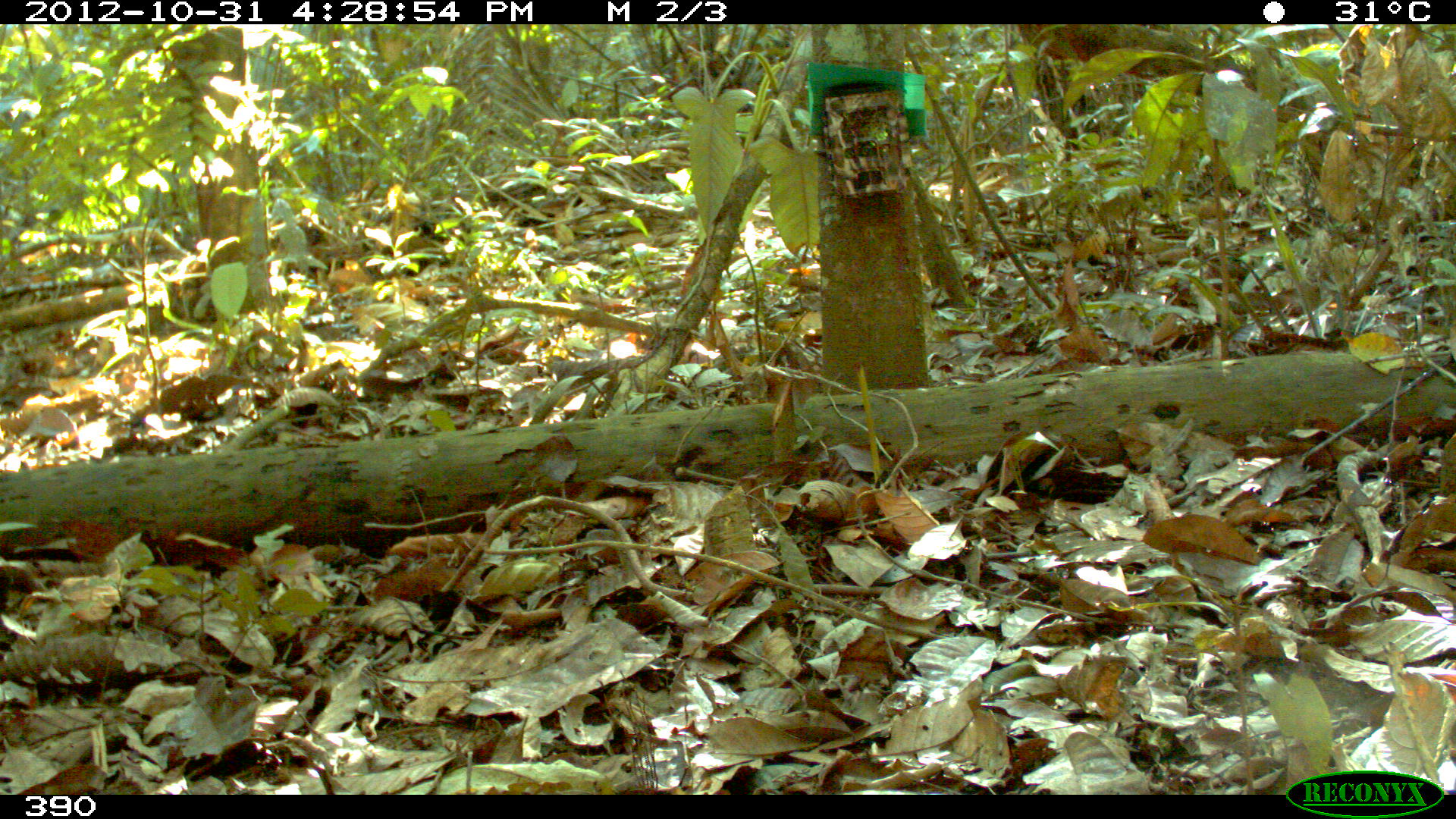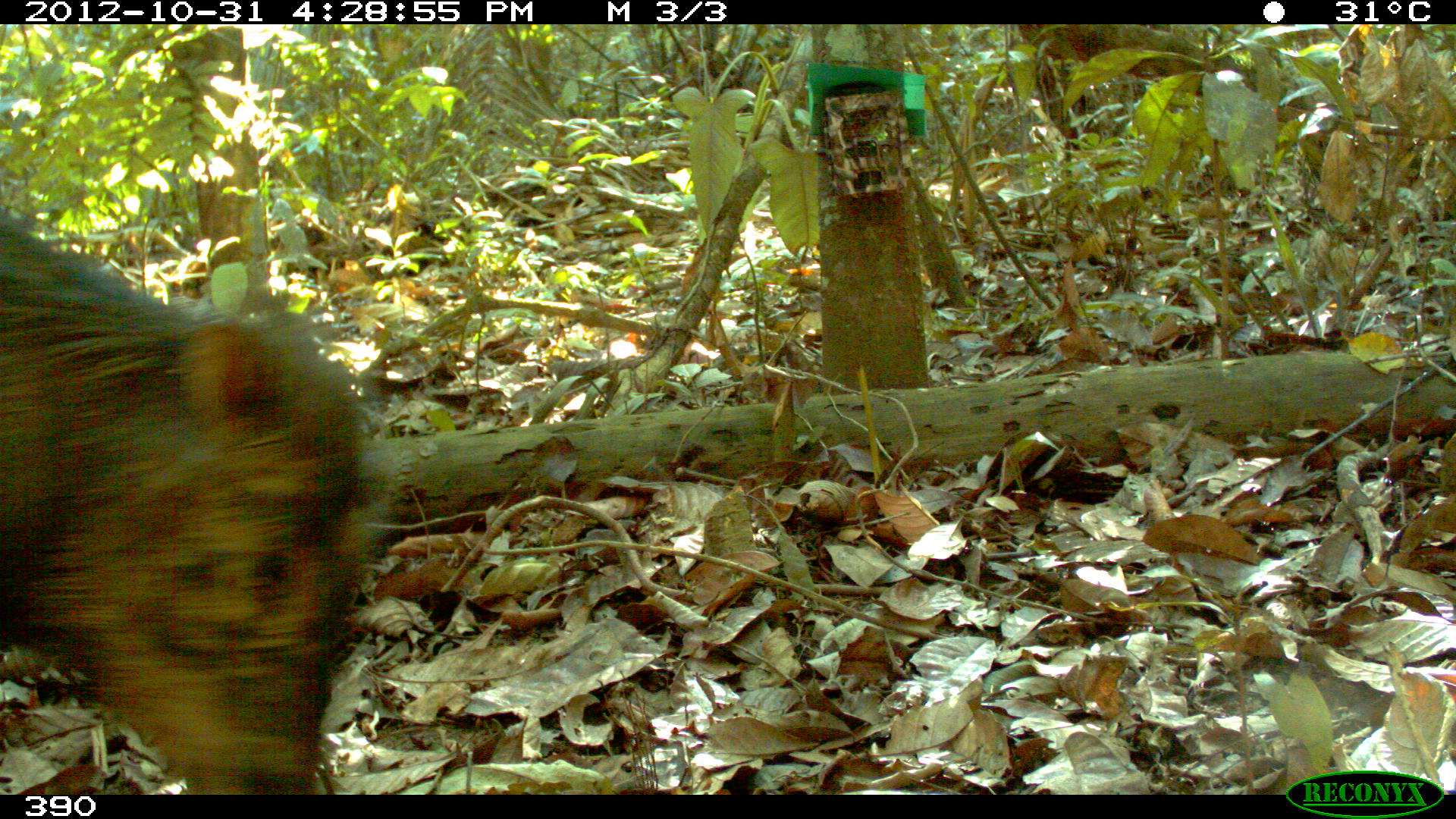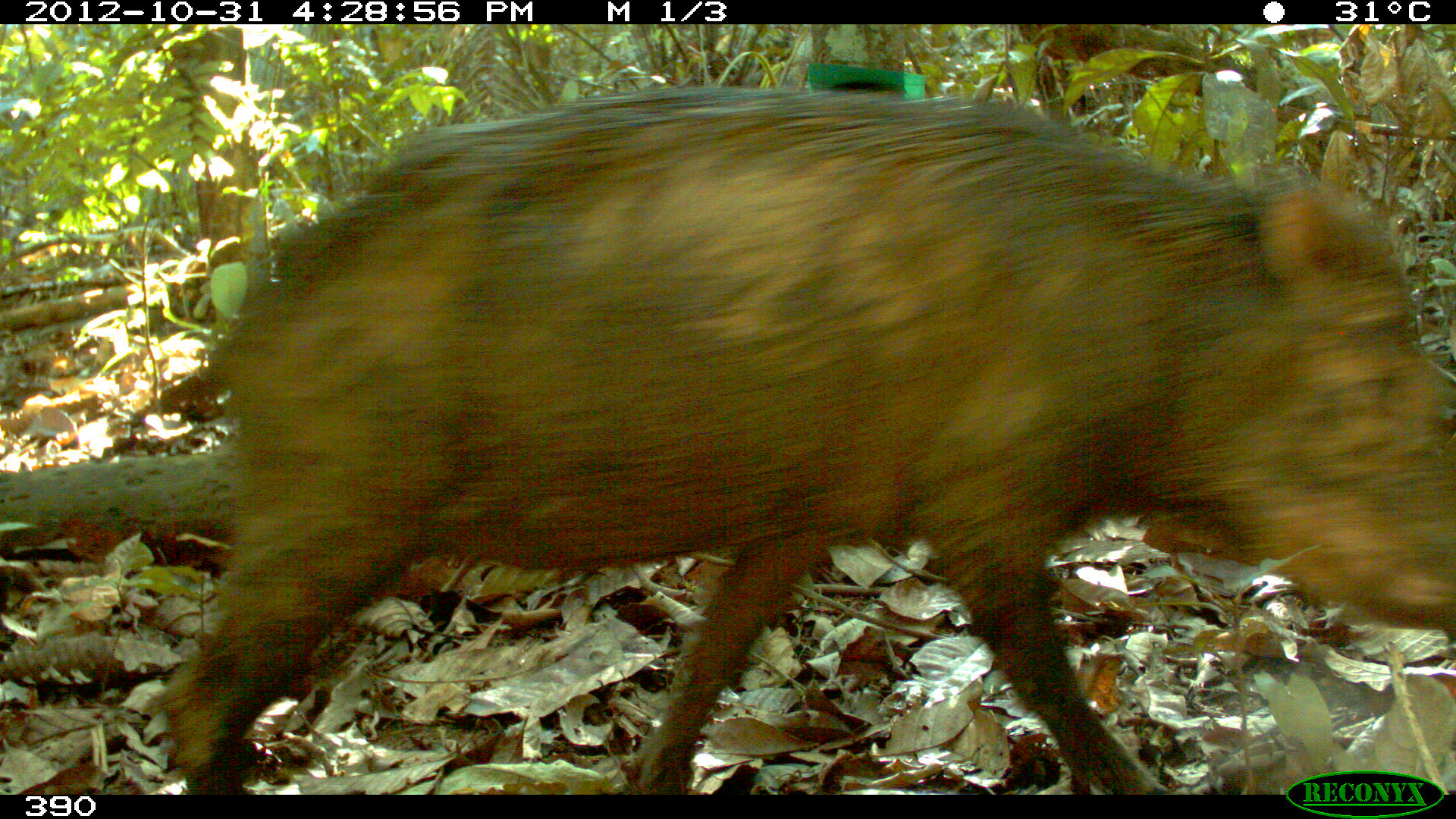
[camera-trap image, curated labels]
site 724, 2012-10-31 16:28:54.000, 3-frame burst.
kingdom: Animalia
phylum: Chordata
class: Mammalia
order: Artiodactyla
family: Tayassuidae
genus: Tayassu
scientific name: Tayassu pecari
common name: white-lipped peccary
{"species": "Tayassu pecari (white-lipped peccary)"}